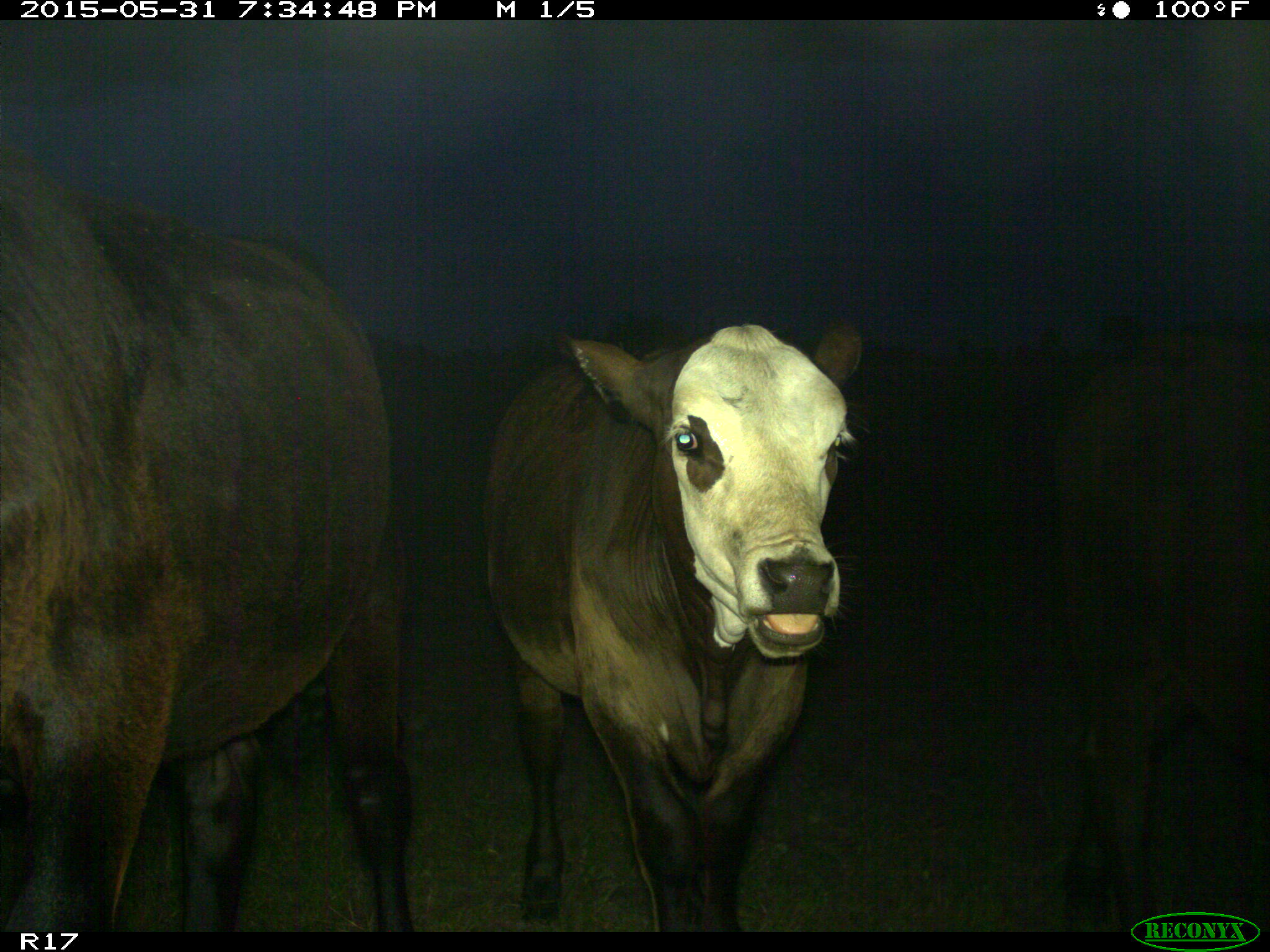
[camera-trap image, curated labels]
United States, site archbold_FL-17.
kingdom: Animalia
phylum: Chordata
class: Mammalia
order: Artiodactyla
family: Bovidae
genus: Bos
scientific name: Bos taurus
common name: domestic cow